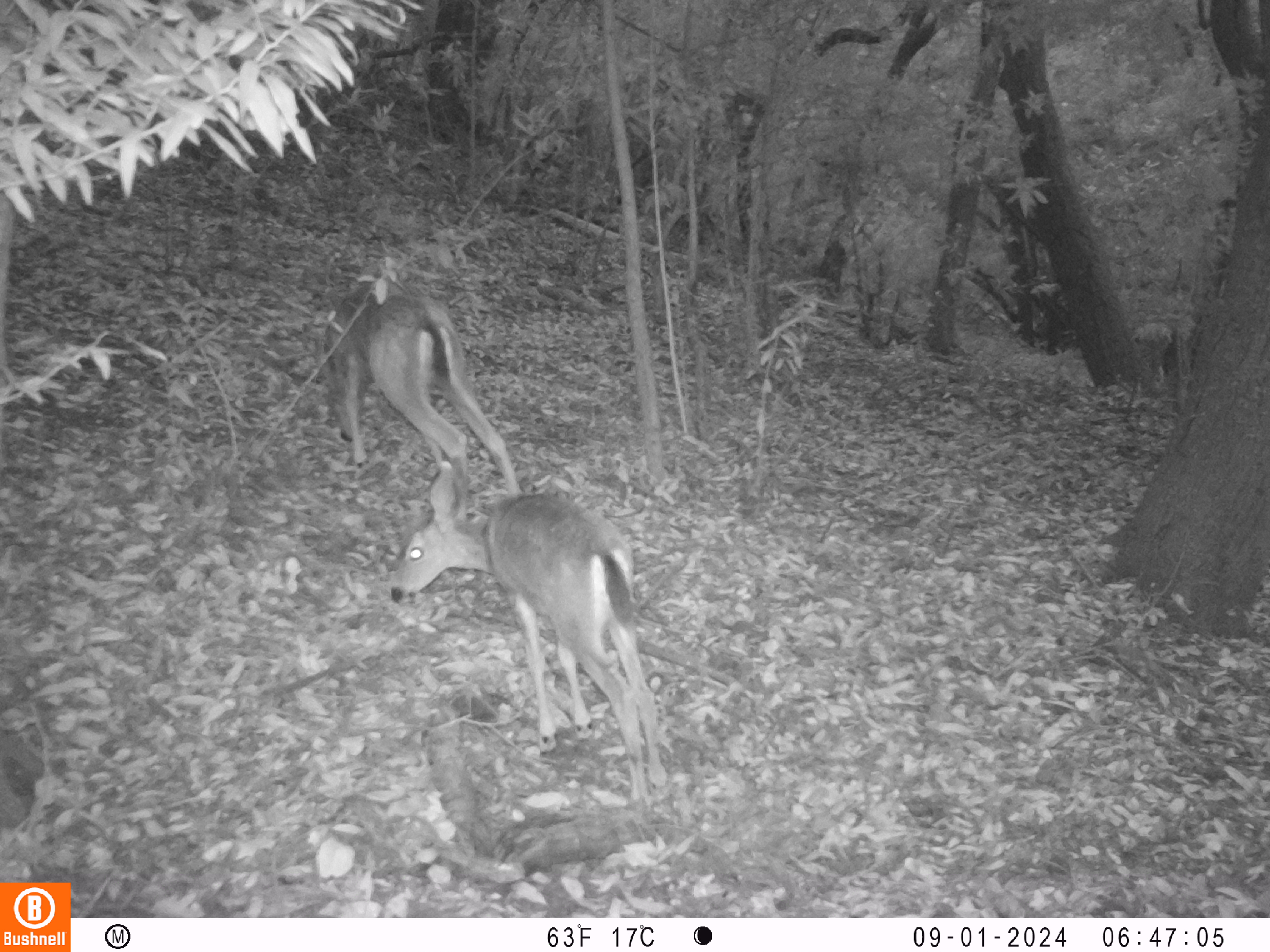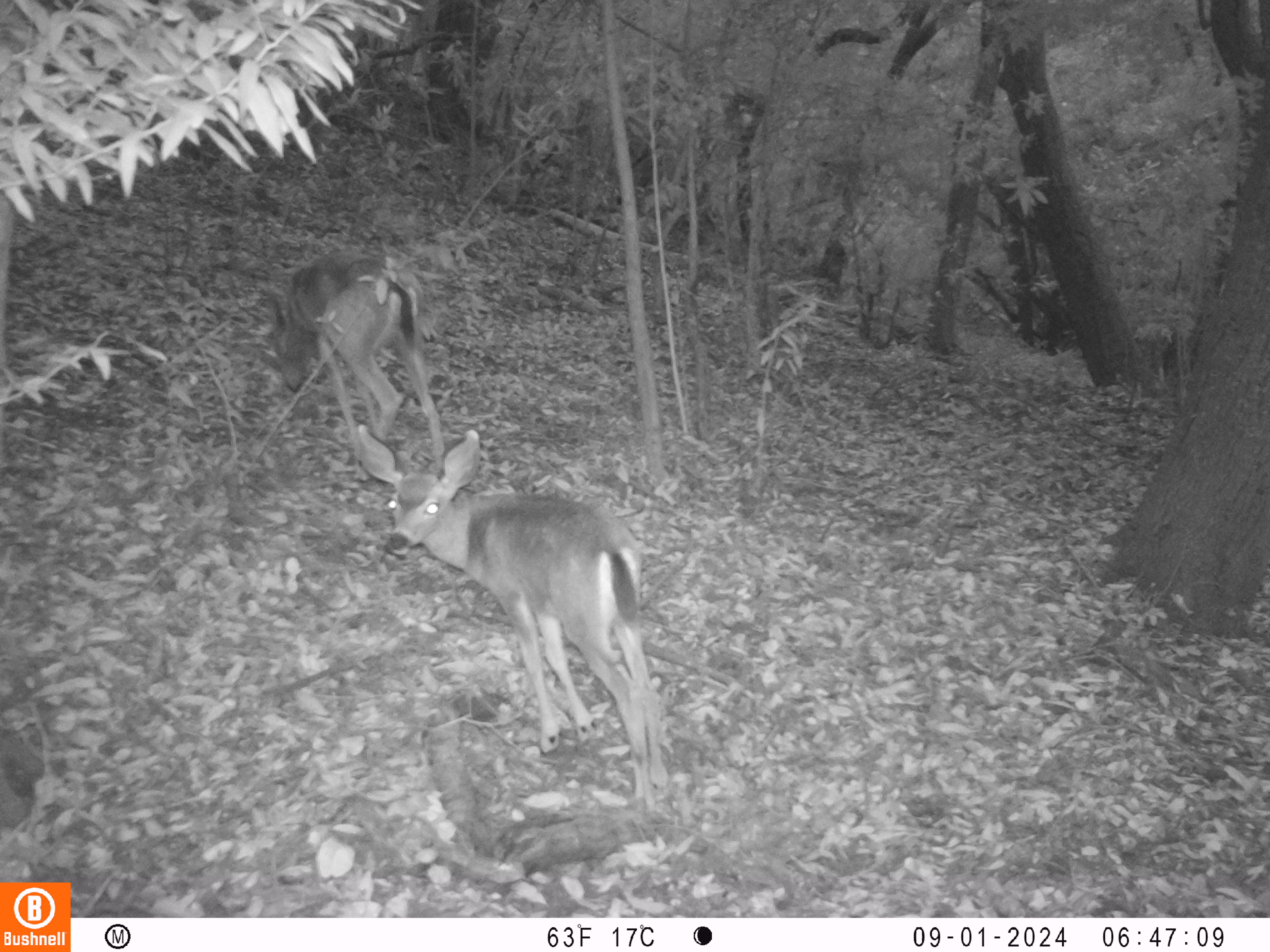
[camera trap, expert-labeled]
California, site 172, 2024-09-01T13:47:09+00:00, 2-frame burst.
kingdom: Animalia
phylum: Chordata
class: Mammalia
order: Artiodactyla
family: Cervidae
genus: Odocoileus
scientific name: Odocoileus hemionus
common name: mule deer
Mule deer (Odocoileus hemionus).